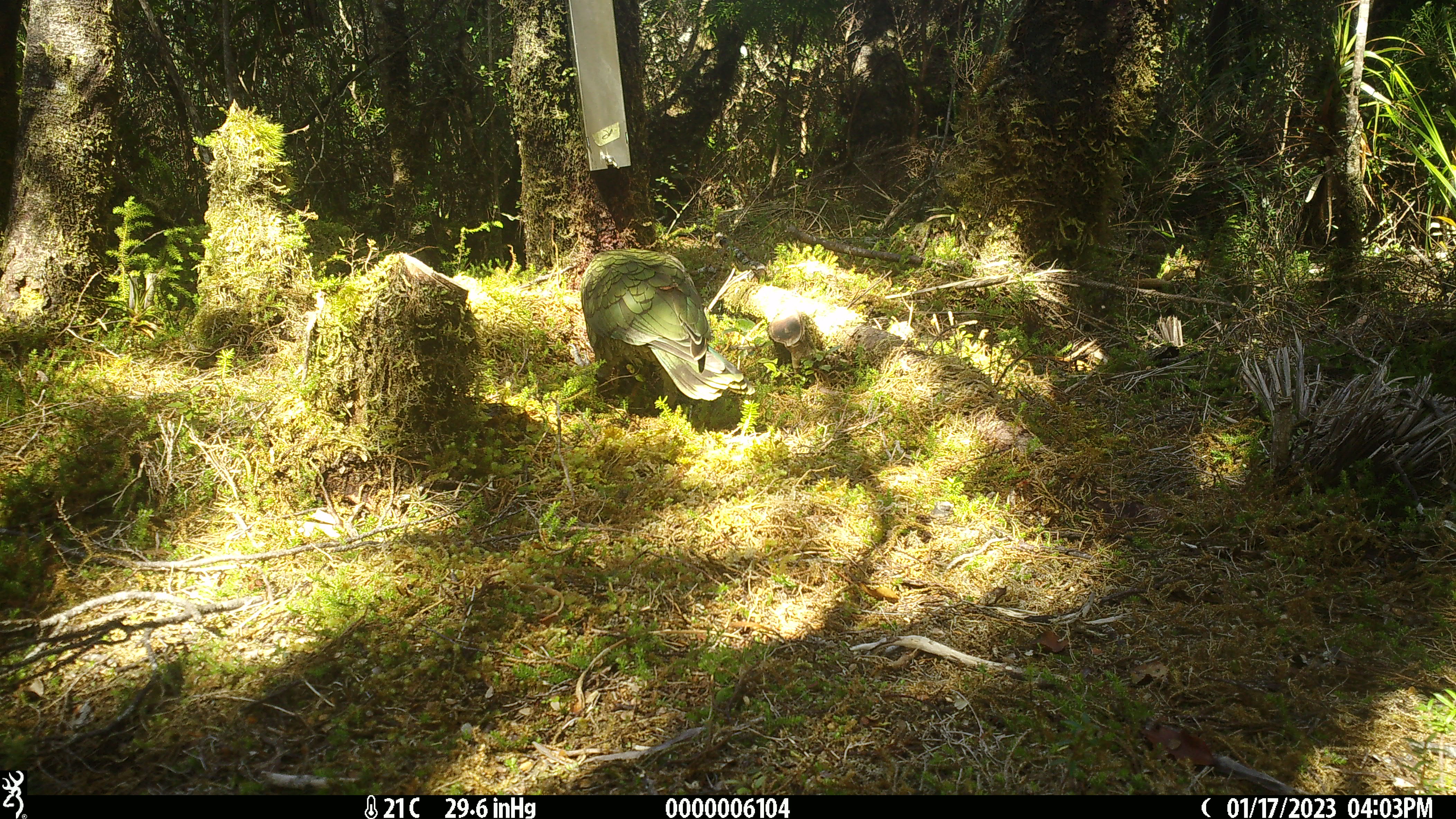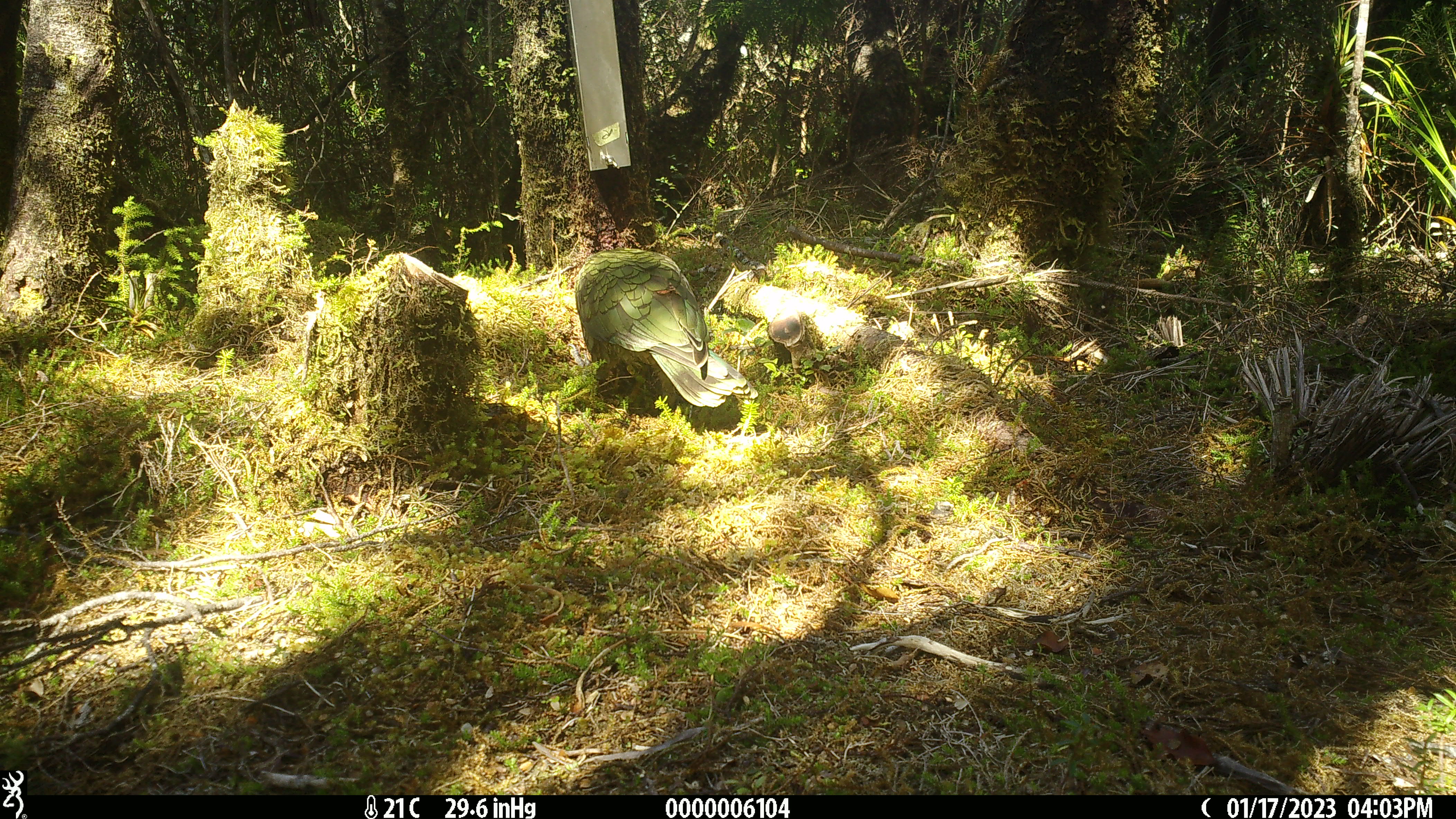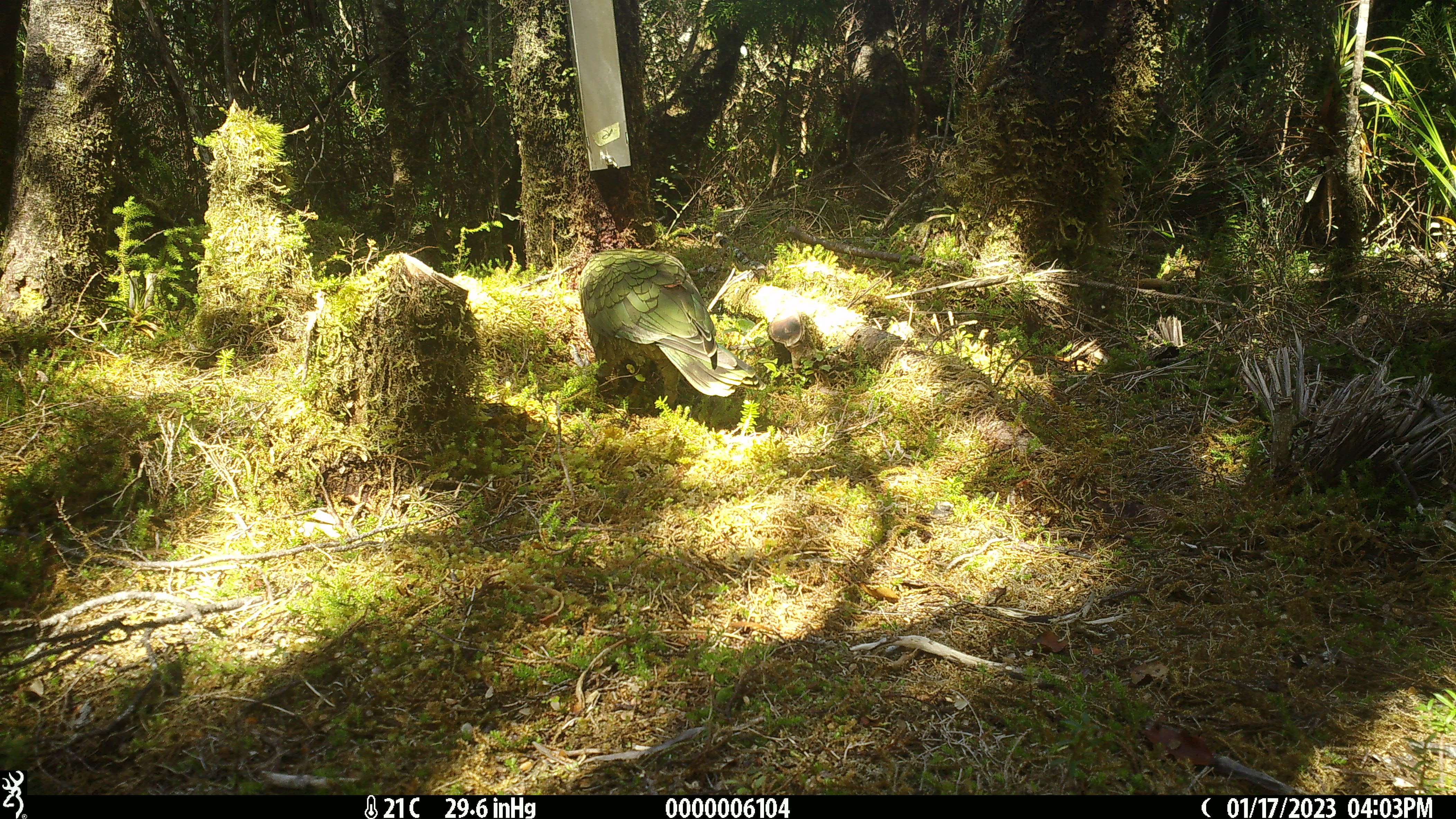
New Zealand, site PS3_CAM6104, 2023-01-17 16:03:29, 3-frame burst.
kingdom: Animalia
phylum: Chordata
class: Aves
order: Psittaciformes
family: Strigopidae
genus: Nestor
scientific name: Nestor notabilis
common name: kea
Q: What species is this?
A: Kea (Nestor notabilis).